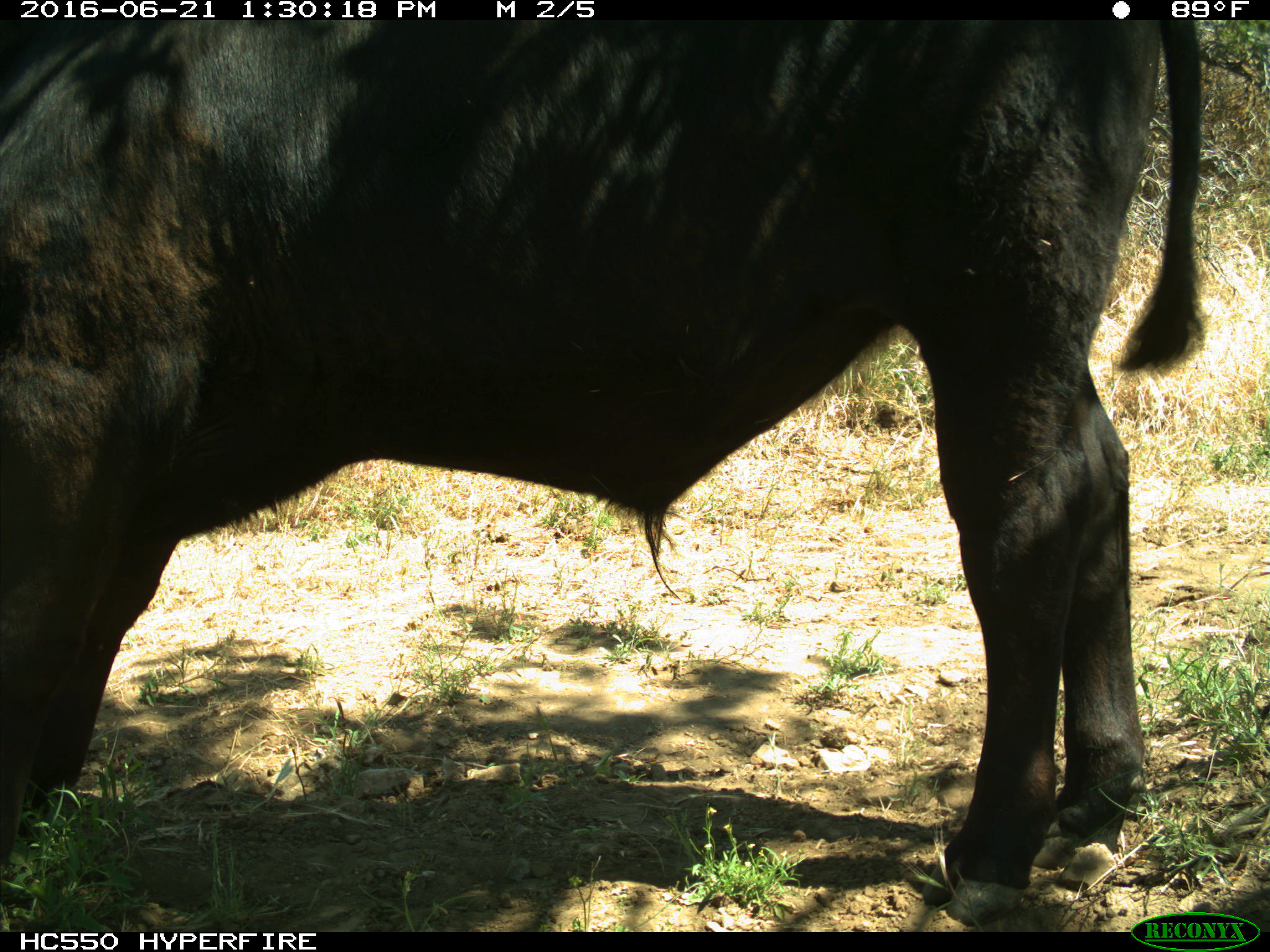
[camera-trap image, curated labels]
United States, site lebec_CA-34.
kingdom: Animalia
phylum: Chordata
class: Mammalia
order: Artiodactyla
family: Bovidae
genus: Bos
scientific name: Bos taurus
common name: domestic cow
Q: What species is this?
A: Bos taurus (domestic cow).